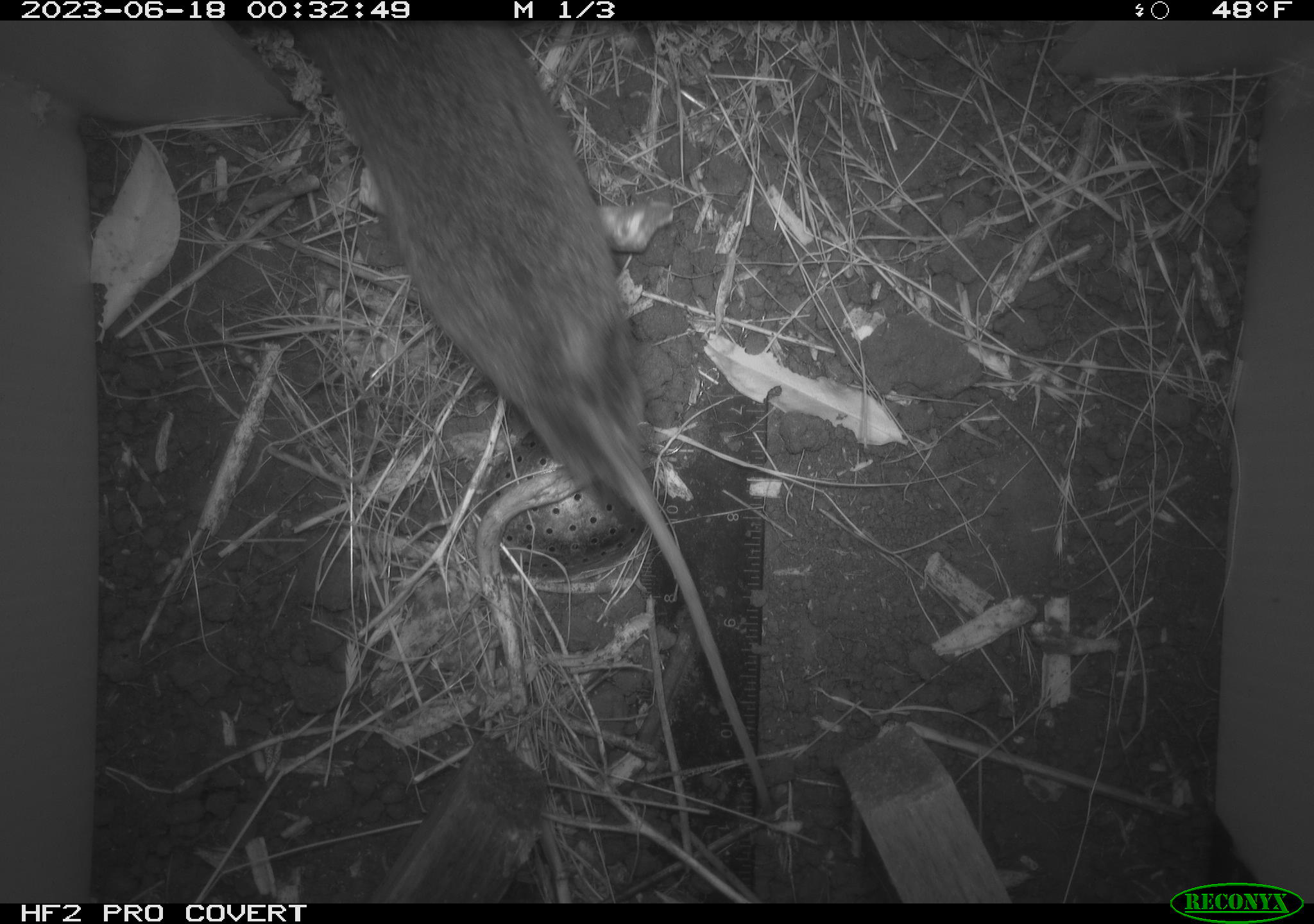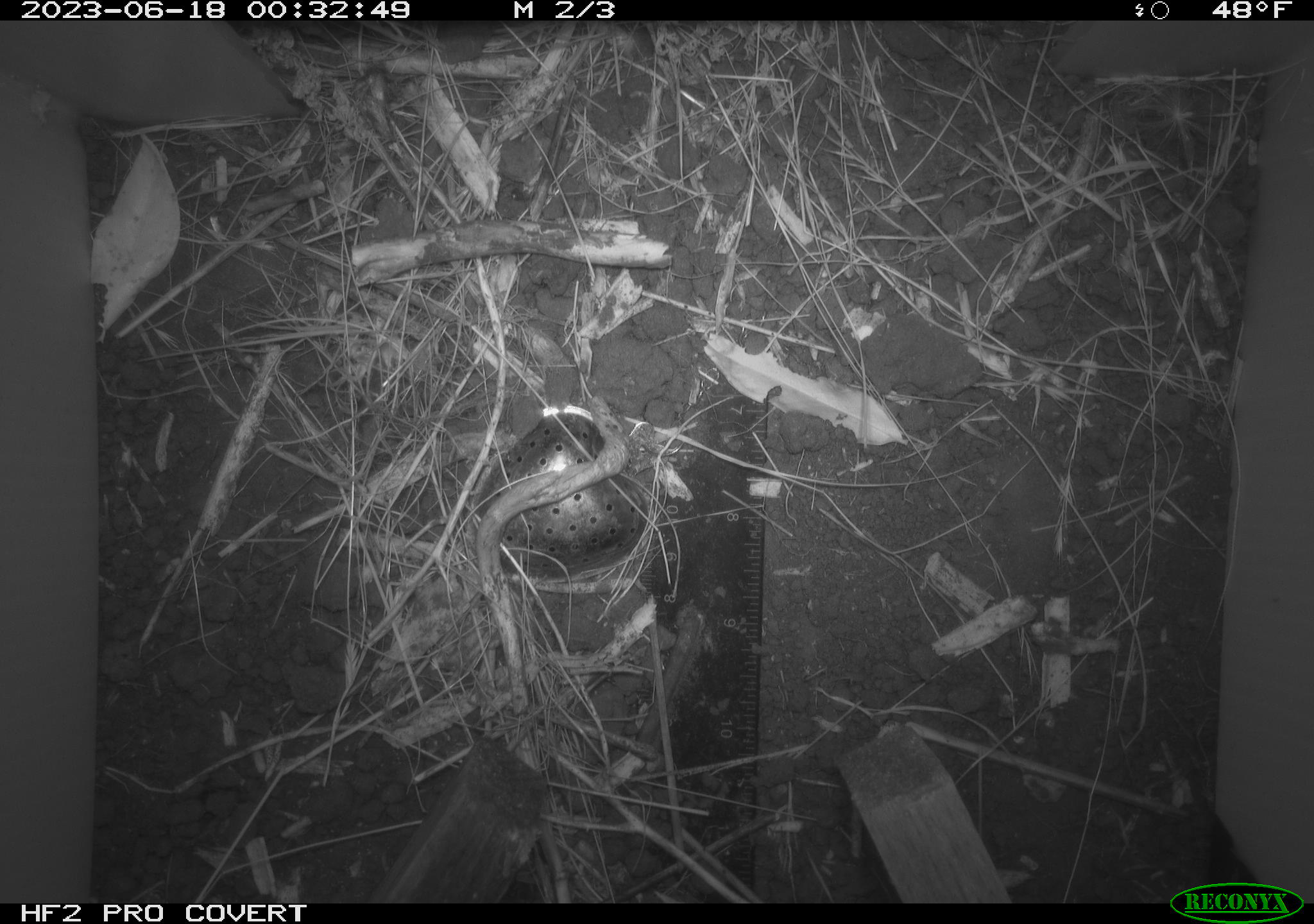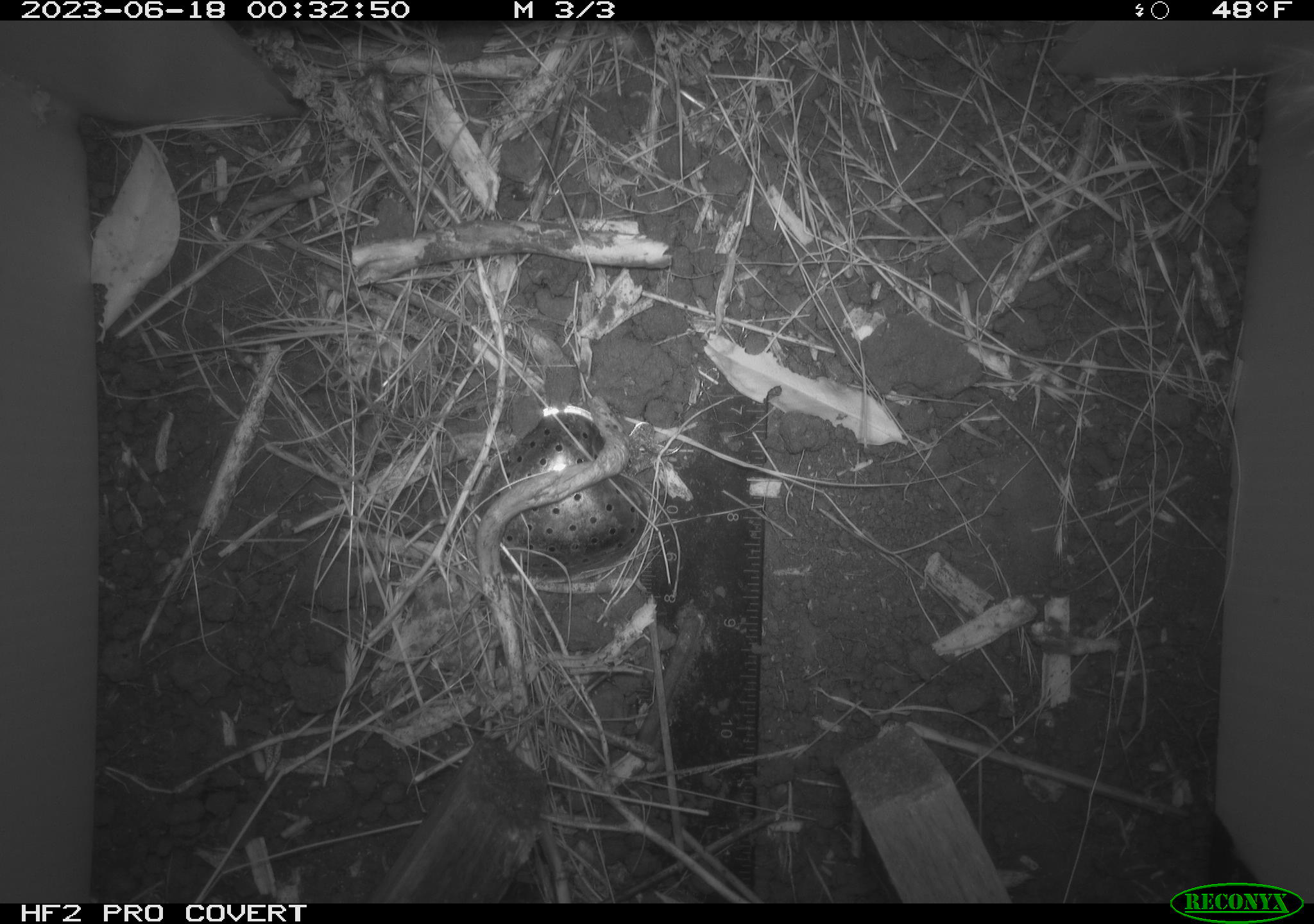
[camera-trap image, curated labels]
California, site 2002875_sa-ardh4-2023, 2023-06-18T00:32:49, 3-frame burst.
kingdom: Animalia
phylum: Chordata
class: Mammalia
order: Rodentia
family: Cricetidae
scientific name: Arvicolinae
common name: voles, lemmings, and muskrats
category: arvicolinae subfamily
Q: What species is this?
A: Arvicolinae subfamily (voles, lemmings, and muskrats) (Arvicolinae).